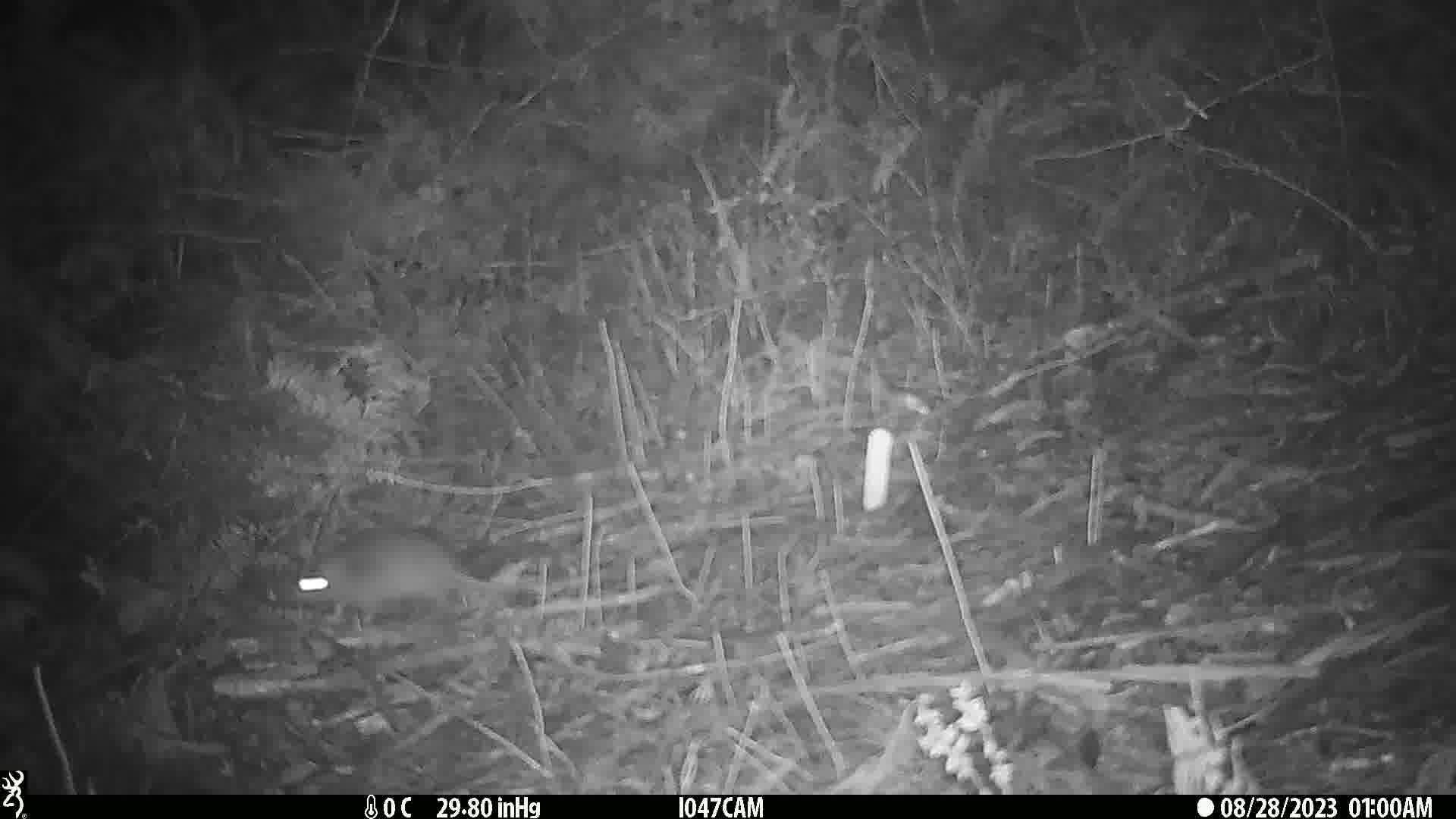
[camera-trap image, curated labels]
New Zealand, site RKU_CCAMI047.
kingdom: Animalia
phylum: Chordata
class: Mammalia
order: Rodentia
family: Muridae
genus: Rattus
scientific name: Rattus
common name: rat